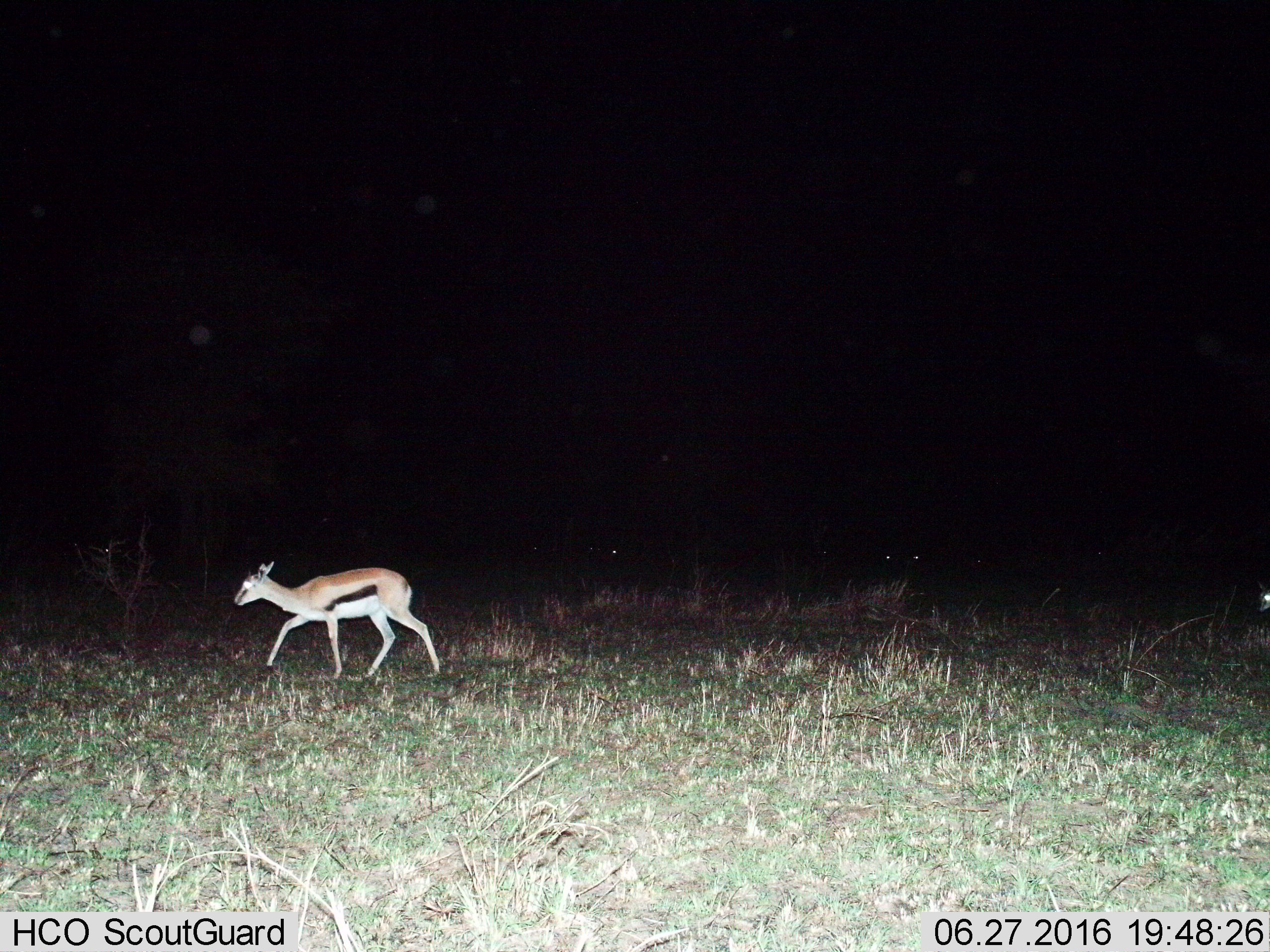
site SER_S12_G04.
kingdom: Animalia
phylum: Chordata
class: Mammalia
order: Artiodactyla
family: Bovidae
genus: Eudorcas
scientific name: Eudorcas thomsonii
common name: thomson's gazelle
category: gazellethomsons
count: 2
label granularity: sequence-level